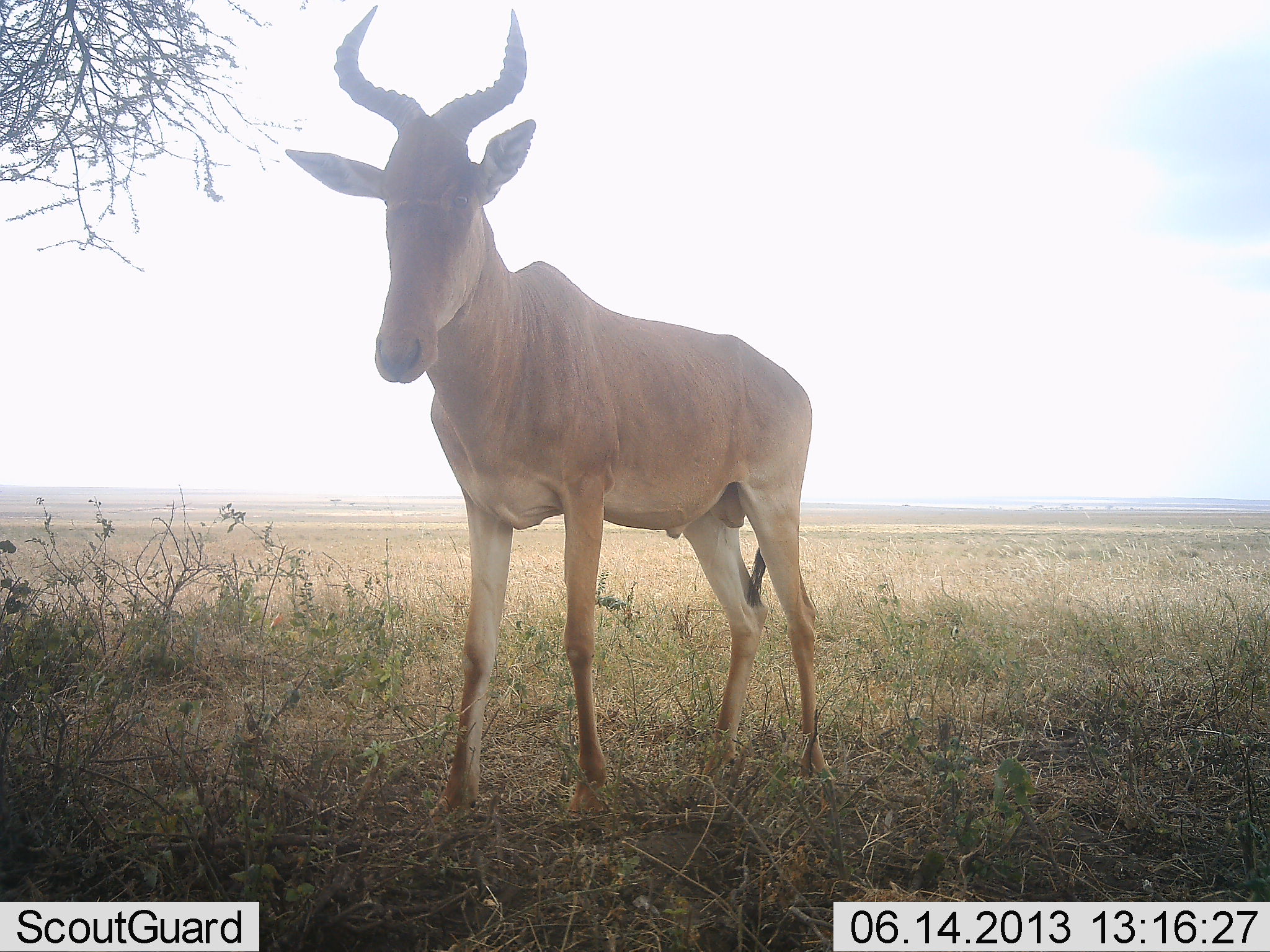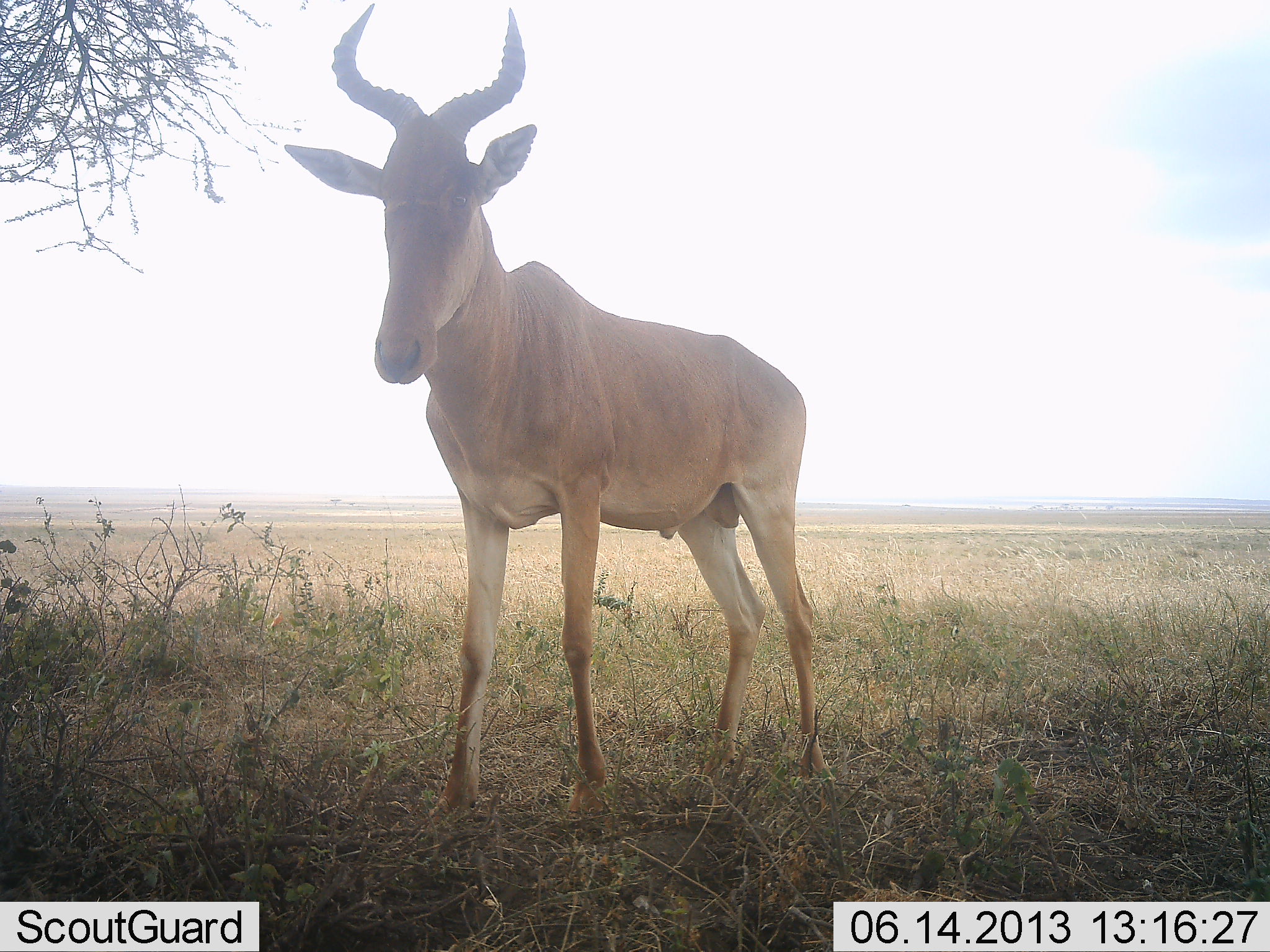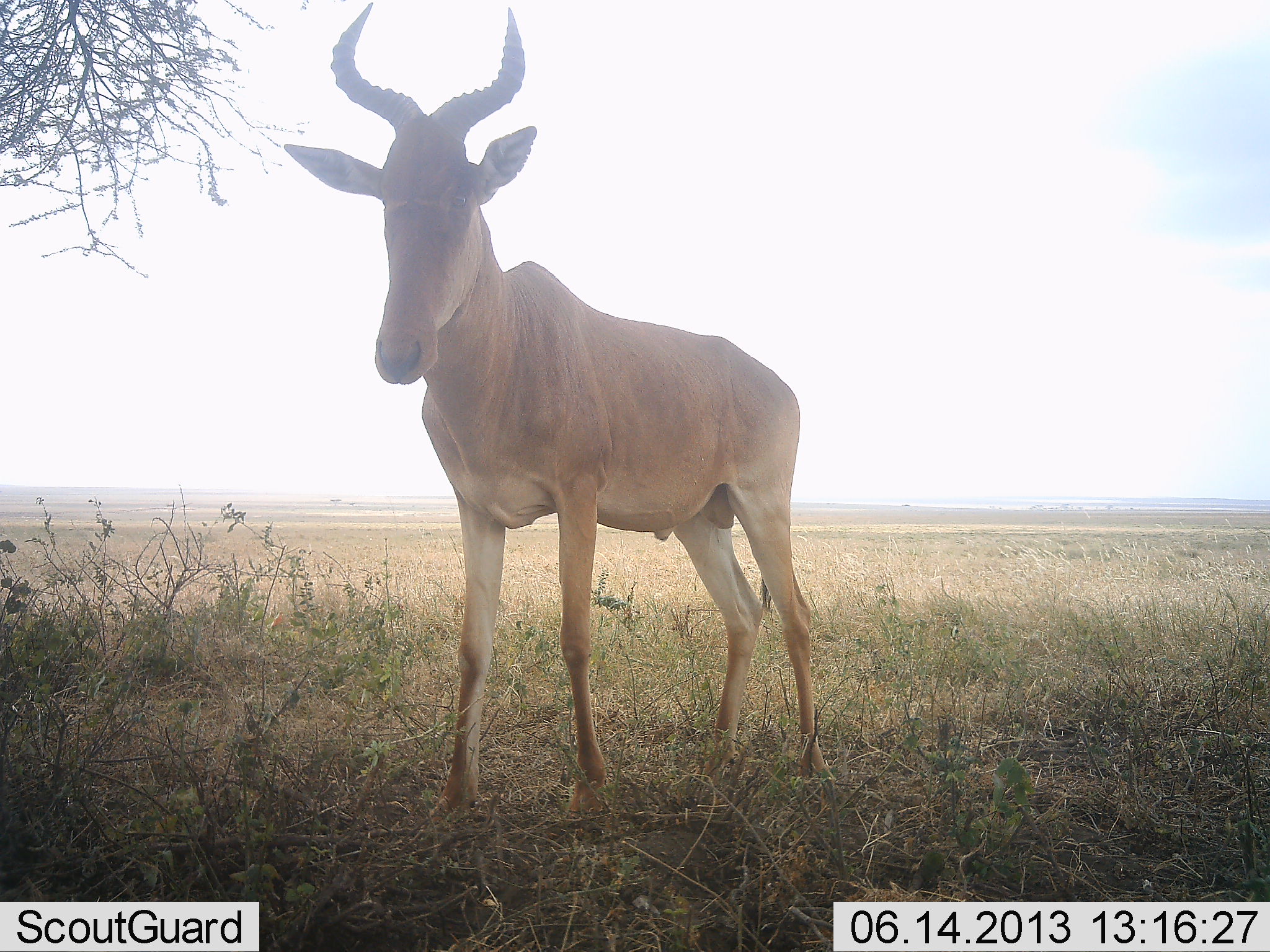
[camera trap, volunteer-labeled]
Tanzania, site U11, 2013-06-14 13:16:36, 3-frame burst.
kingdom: Animalia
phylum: Chordata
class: Mammalia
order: Artiodactyla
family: Bovidae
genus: Alcelaphus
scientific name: Alcelaphus buselaphus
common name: hartebeest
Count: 1.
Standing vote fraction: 100%.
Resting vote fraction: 7%.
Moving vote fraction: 0%.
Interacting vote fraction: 0%.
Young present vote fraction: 0%.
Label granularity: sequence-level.